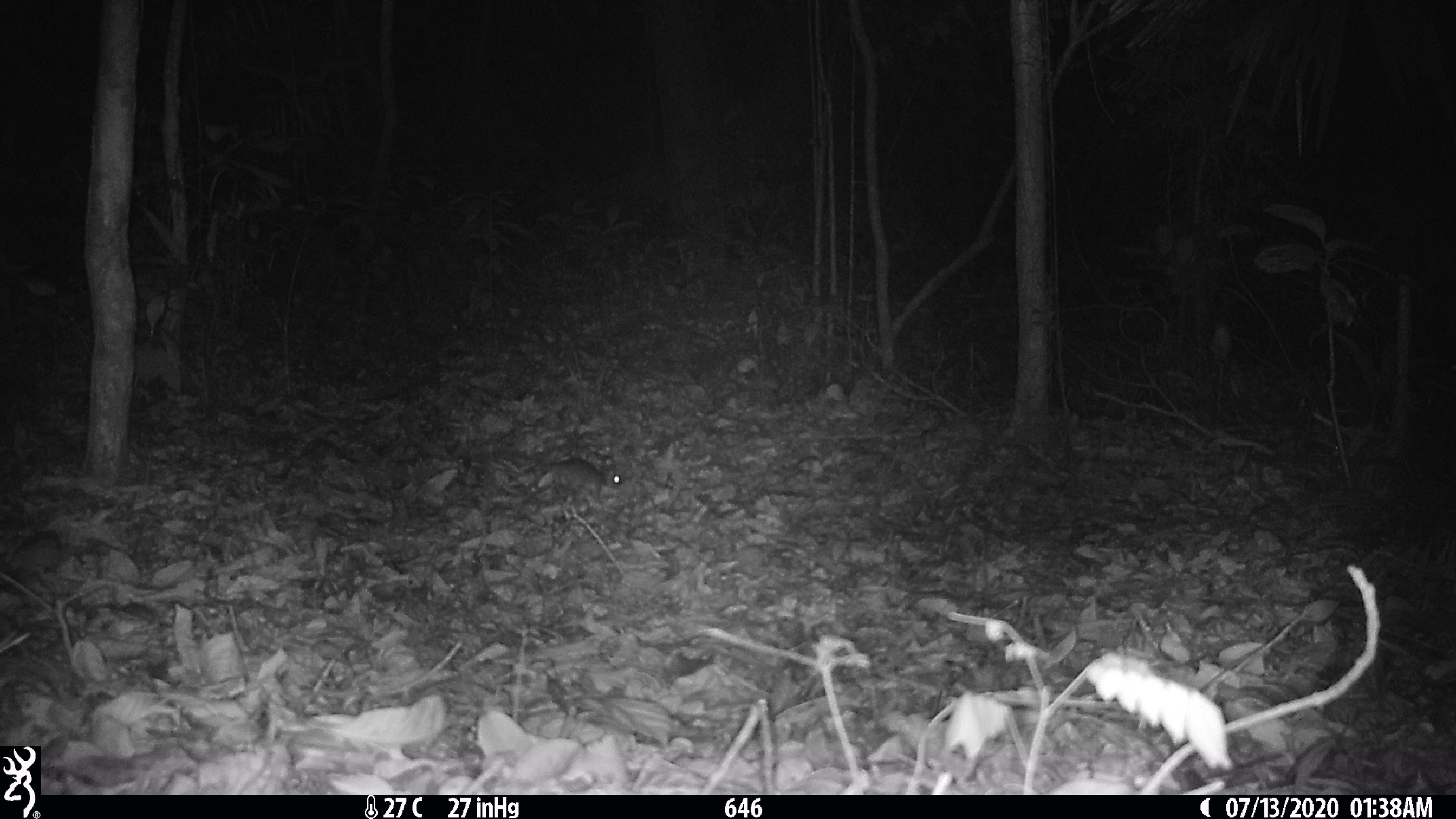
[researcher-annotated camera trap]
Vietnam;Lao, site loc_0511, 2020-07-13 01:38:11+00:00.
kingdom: Animalia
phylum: Chordata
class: Mammalia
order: Rodentia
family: Muridae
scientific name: Muridae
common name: old-world mice and rats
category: unidentified murid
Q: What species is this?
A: Unidentified murid (old-world mice and rats) (Muridae).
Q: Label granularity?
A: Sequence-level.